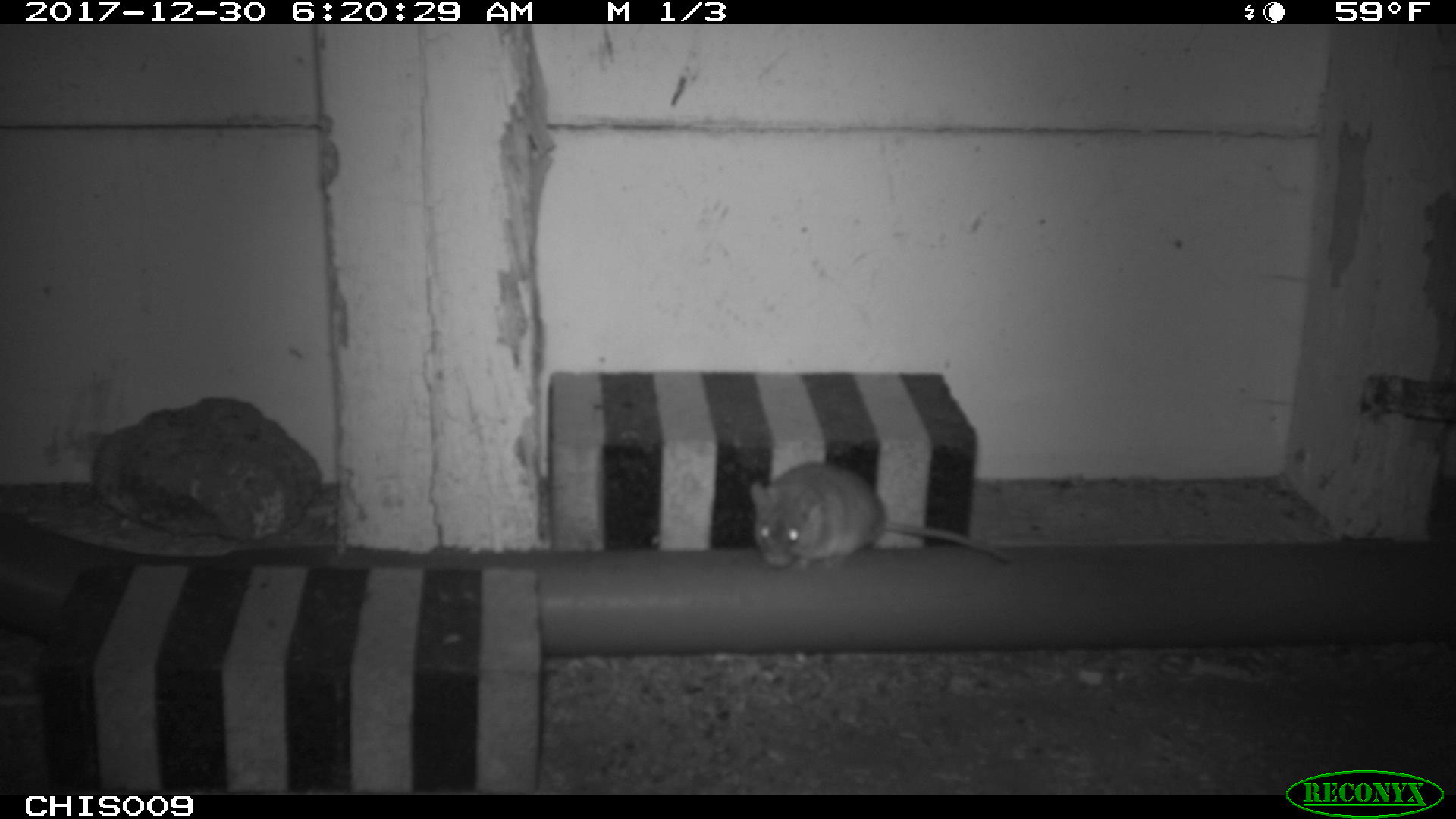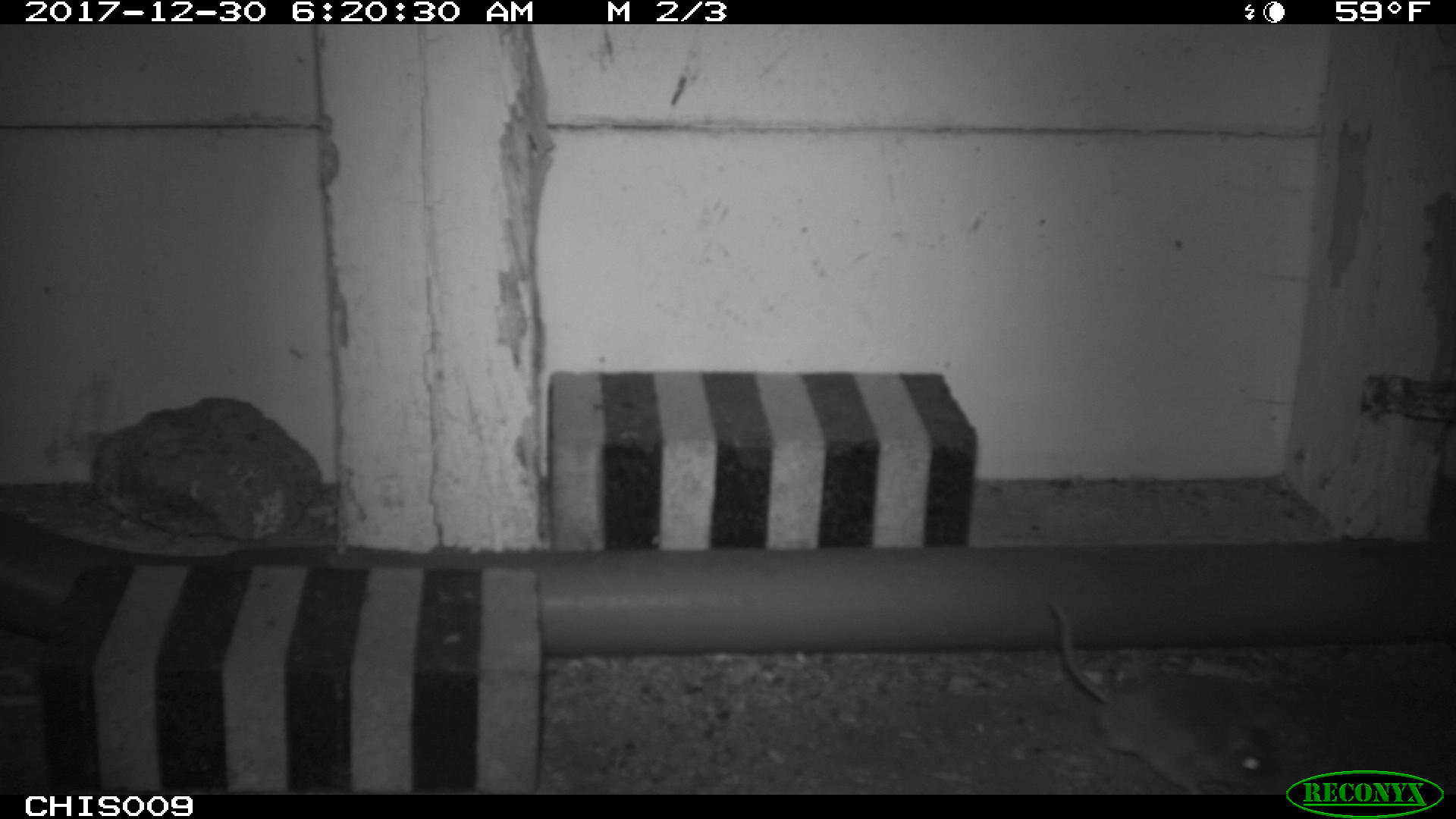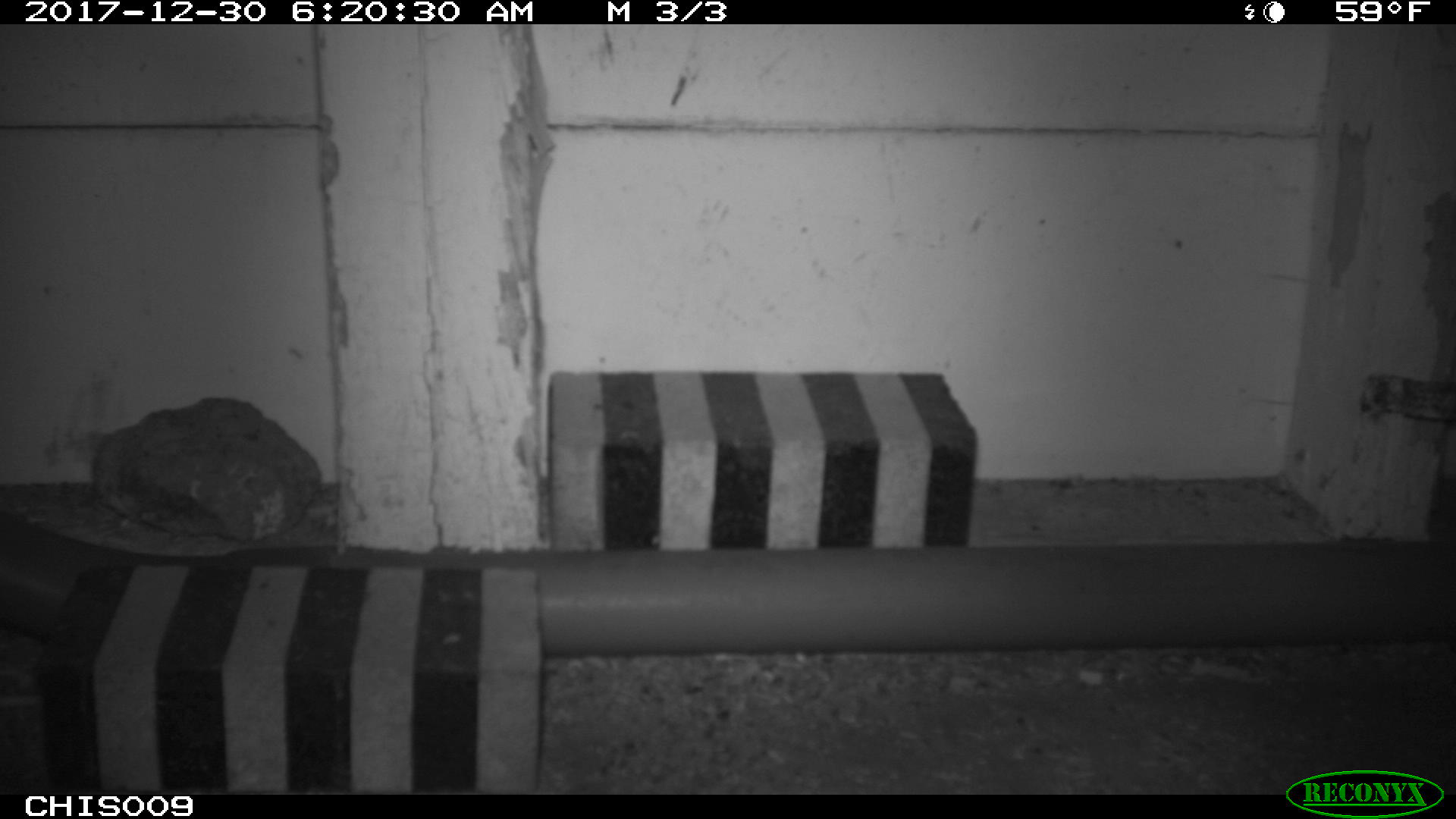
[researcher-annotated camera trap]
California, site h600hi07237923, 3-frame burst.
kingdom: Animalia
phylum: Chordata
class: Mammalia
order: Rodentia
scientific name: Rodentia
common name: rodent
Rodent (Rodentia).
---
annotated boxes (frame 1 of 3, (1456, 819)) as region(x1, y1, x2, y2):
rodent: region(748, 460, 1009, 572)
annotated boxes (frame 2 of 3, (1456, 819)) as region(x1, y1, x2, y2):
rodent: region(1046, 598, 1280, 792)